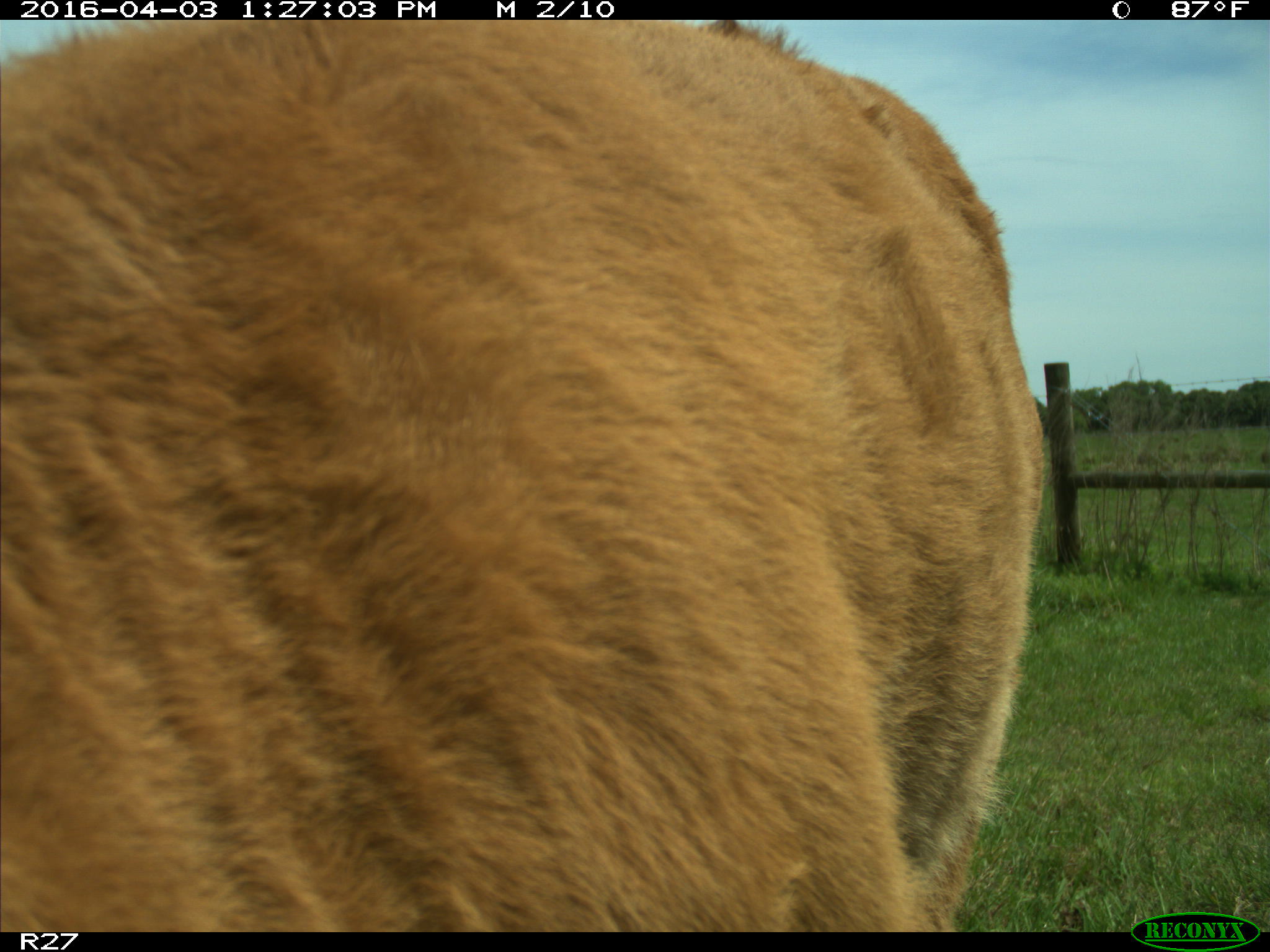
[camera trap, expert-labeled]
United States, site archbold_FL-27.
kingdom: Animalia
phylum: Chordata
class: Mammalia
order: Artiodactyla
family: Bovidae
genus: Bos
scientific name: Bos taurus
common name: domestic cow